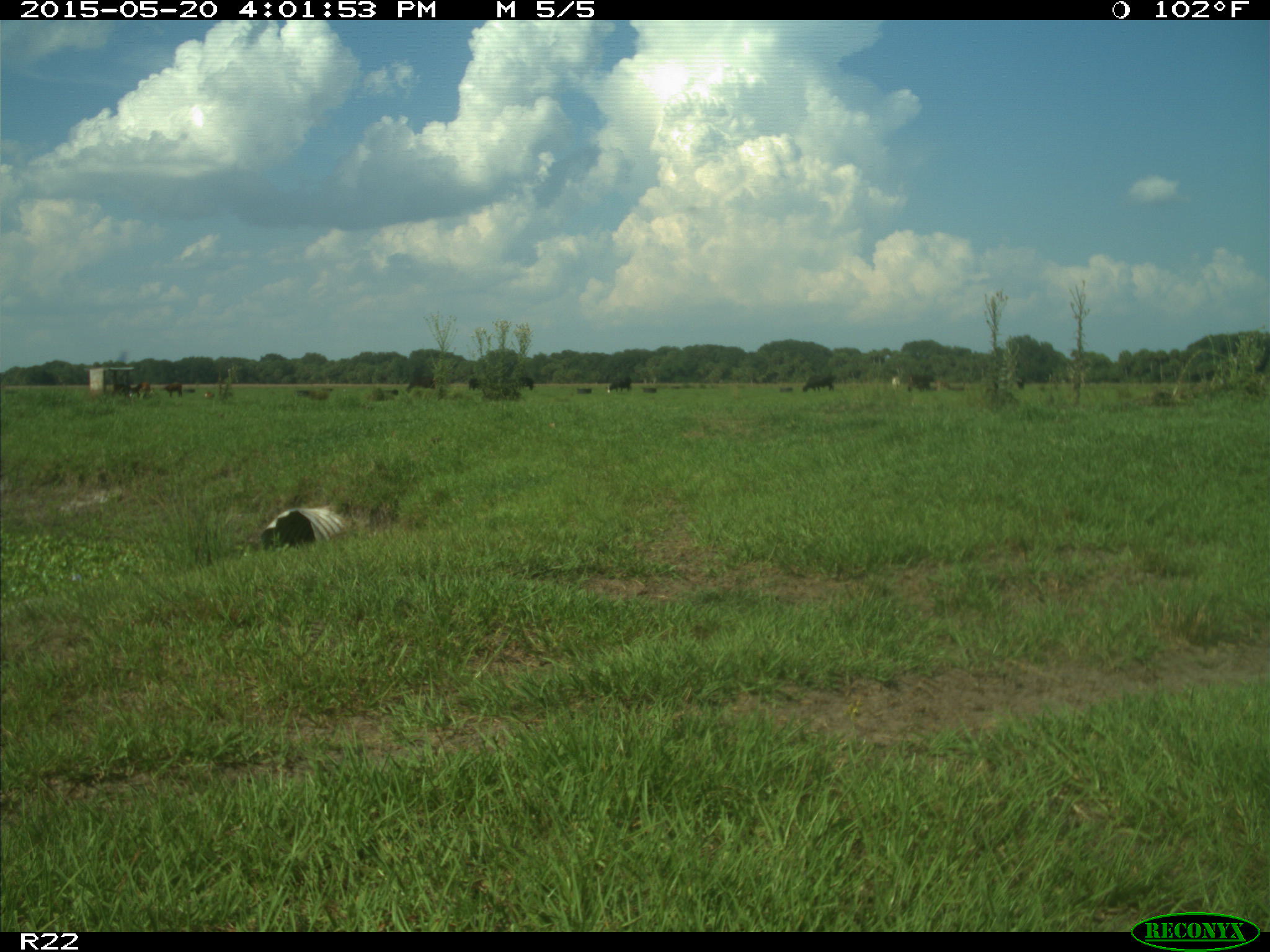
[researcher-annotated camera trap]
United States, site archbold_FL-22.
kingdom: Animalia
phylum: Chordata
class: Mammalia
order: Artiodactyla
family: Bovidae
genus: Bos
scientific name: Bos taurus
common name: domestic cow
Bos taurus (domestic cow).